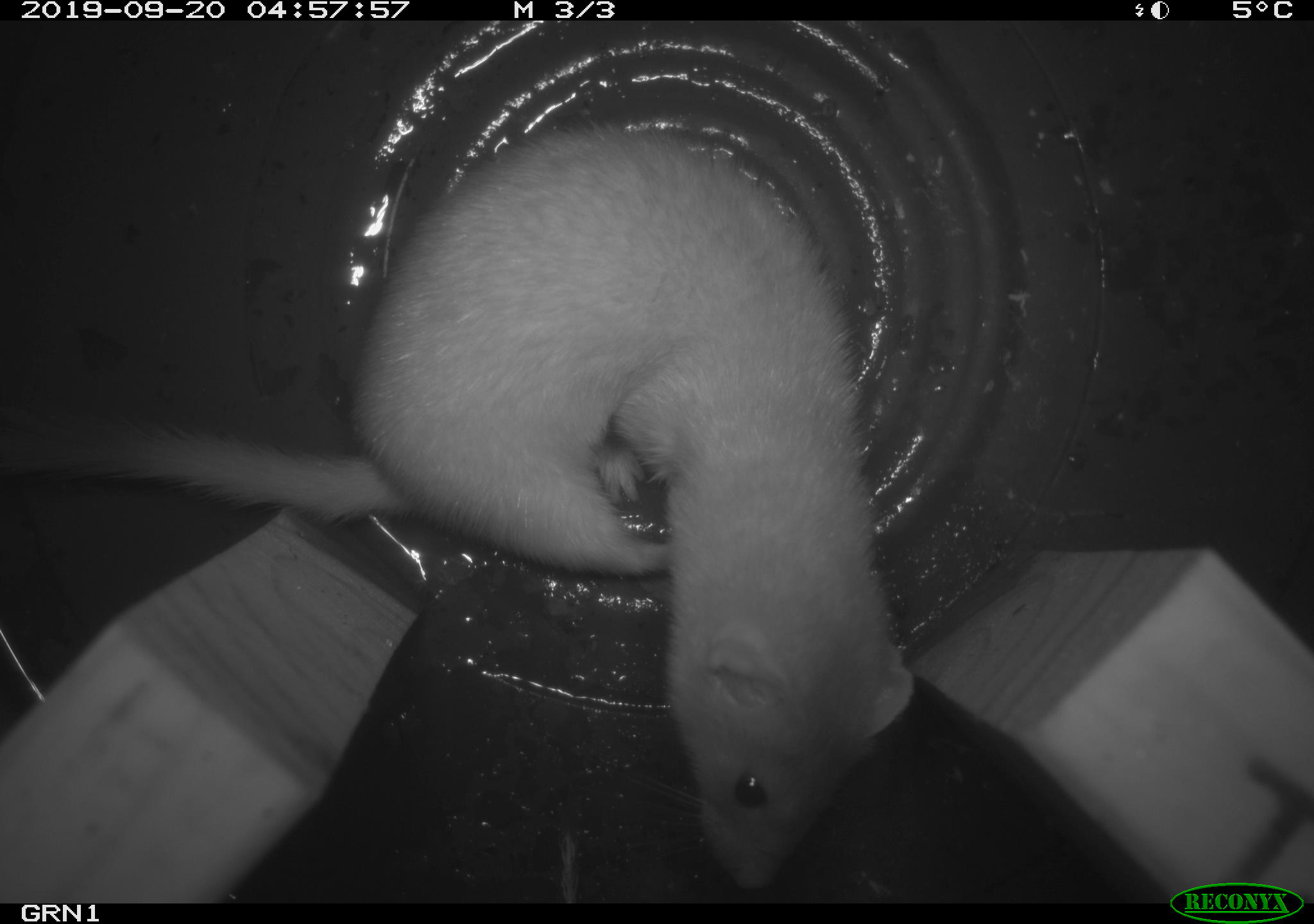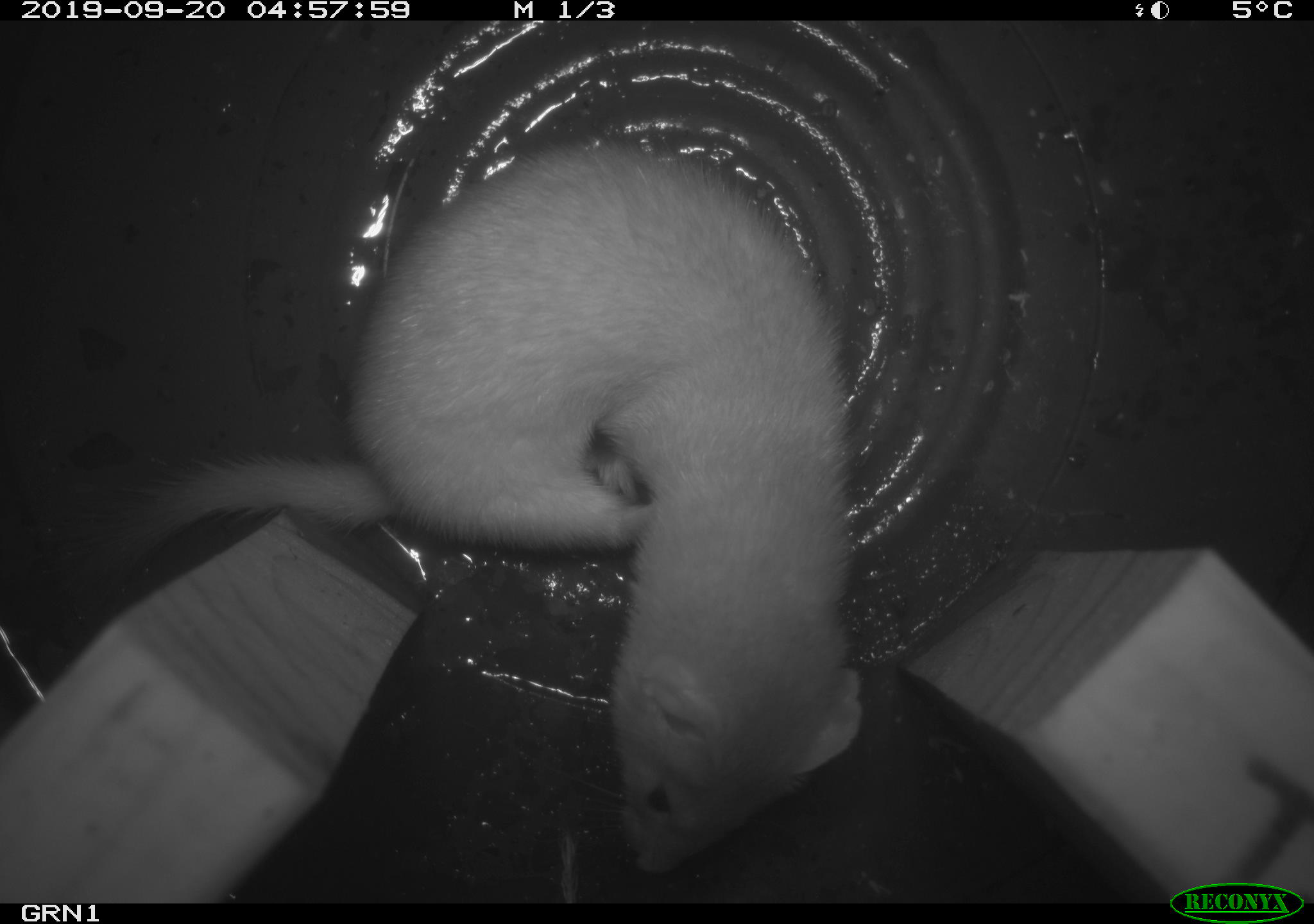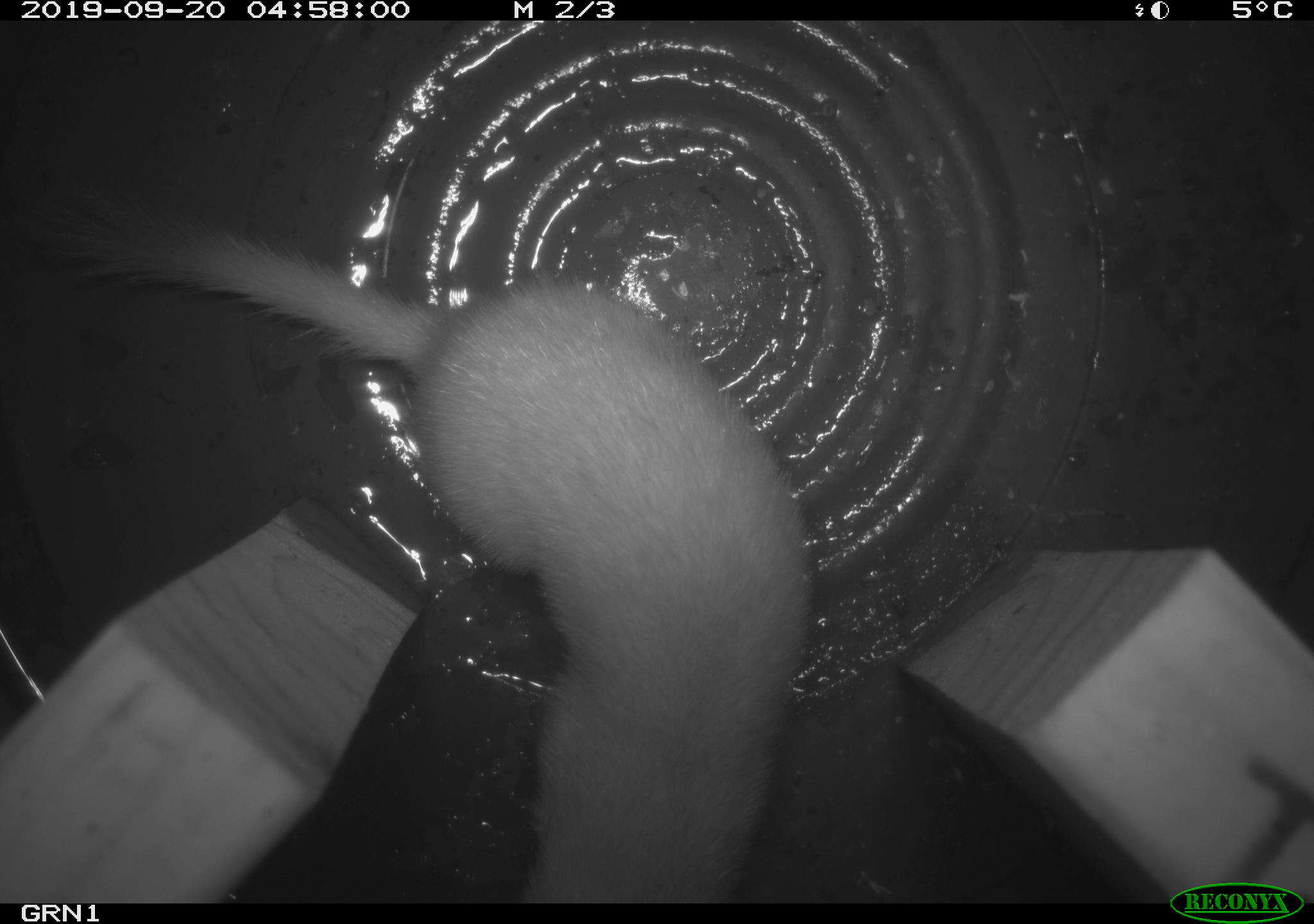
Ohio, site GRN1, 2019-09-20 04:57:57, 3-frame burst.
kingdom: Animalia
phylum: Chordata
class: Mammalia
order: Carnivora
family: Mustelidae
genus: Neogale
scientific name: Neogale frenata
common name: long-tailed weasel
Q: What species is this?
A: Long-tailed weasel (Neogale frenata).